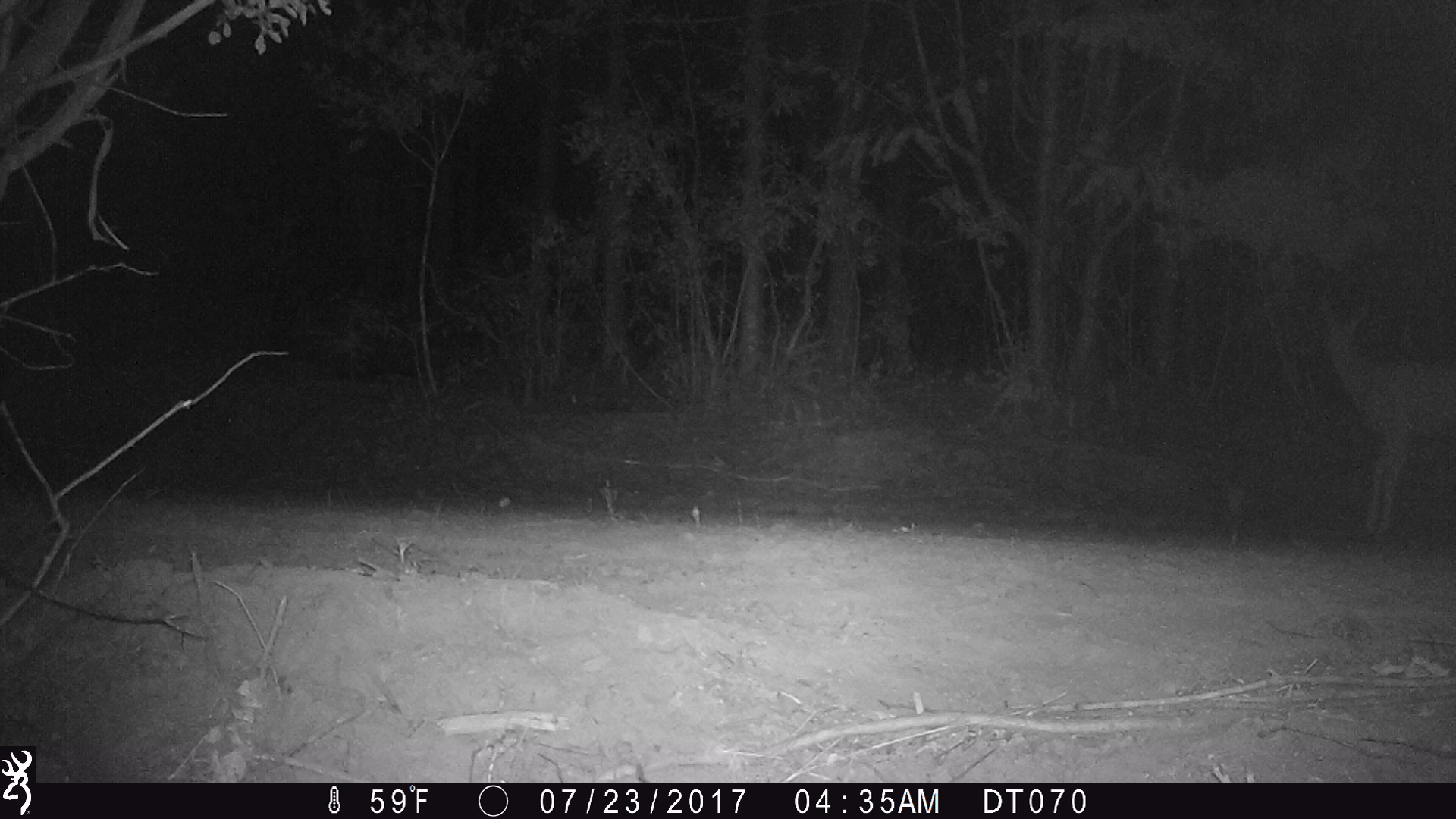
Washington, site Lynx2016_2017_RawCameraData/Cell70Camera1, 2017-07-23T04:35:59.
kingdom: Animalia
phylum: Chordata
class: Mammalia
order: Artiodactyla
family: Cervidae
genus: Odocoileus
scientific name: Odocoileus hemionus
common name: mule deer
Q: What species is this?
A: Odocoileus hemionus (mule deer).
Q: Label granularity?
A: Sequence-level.